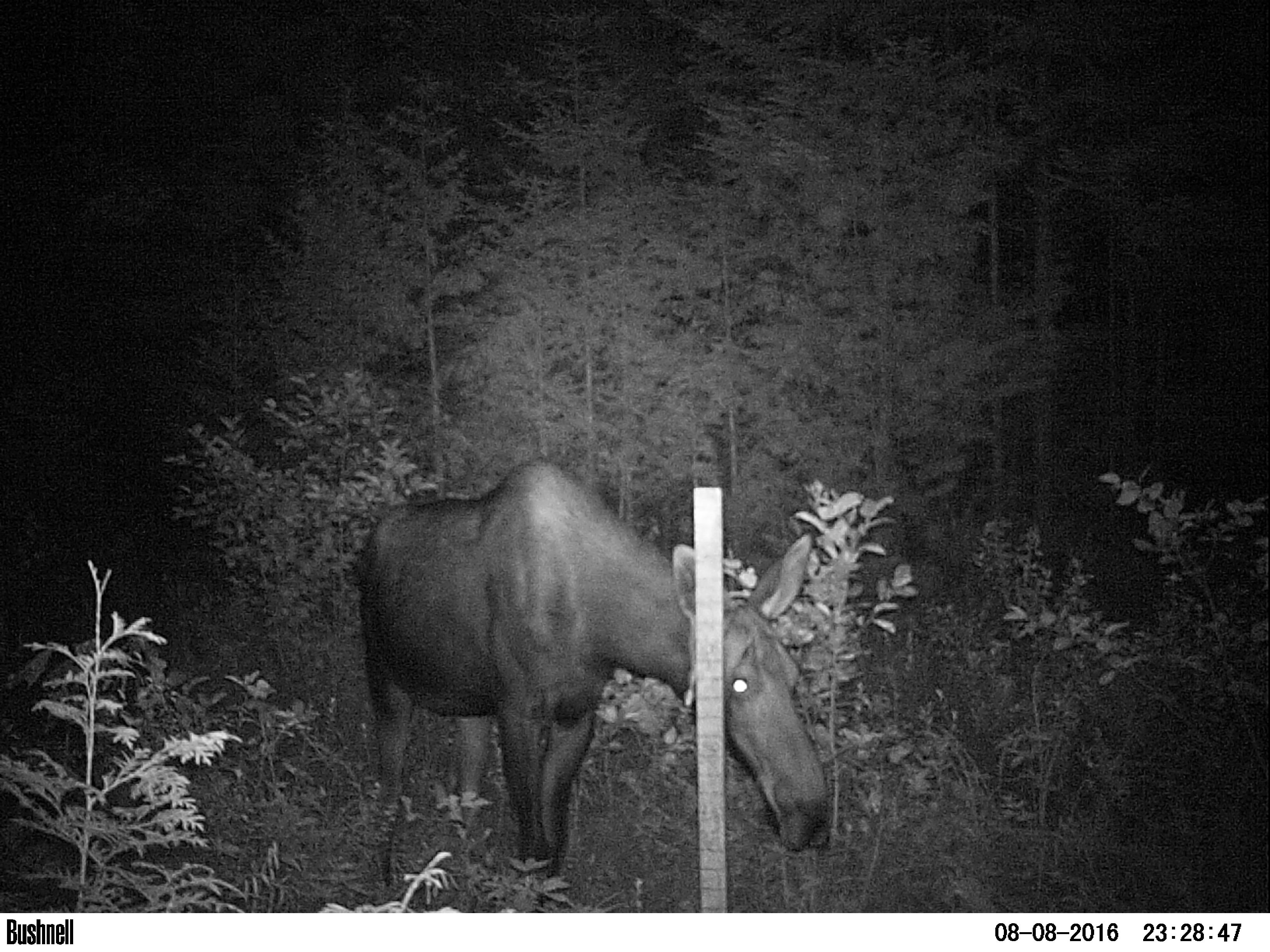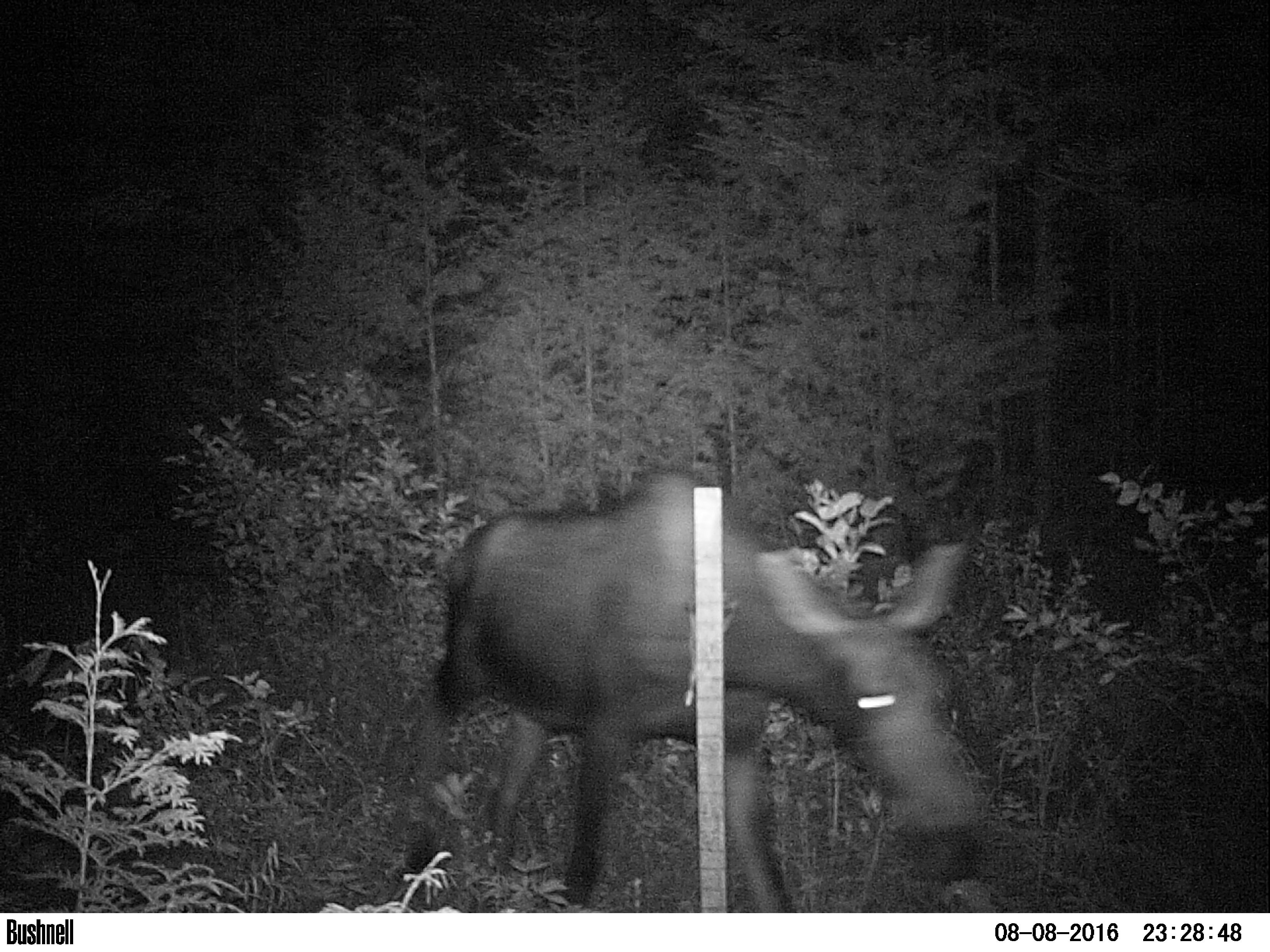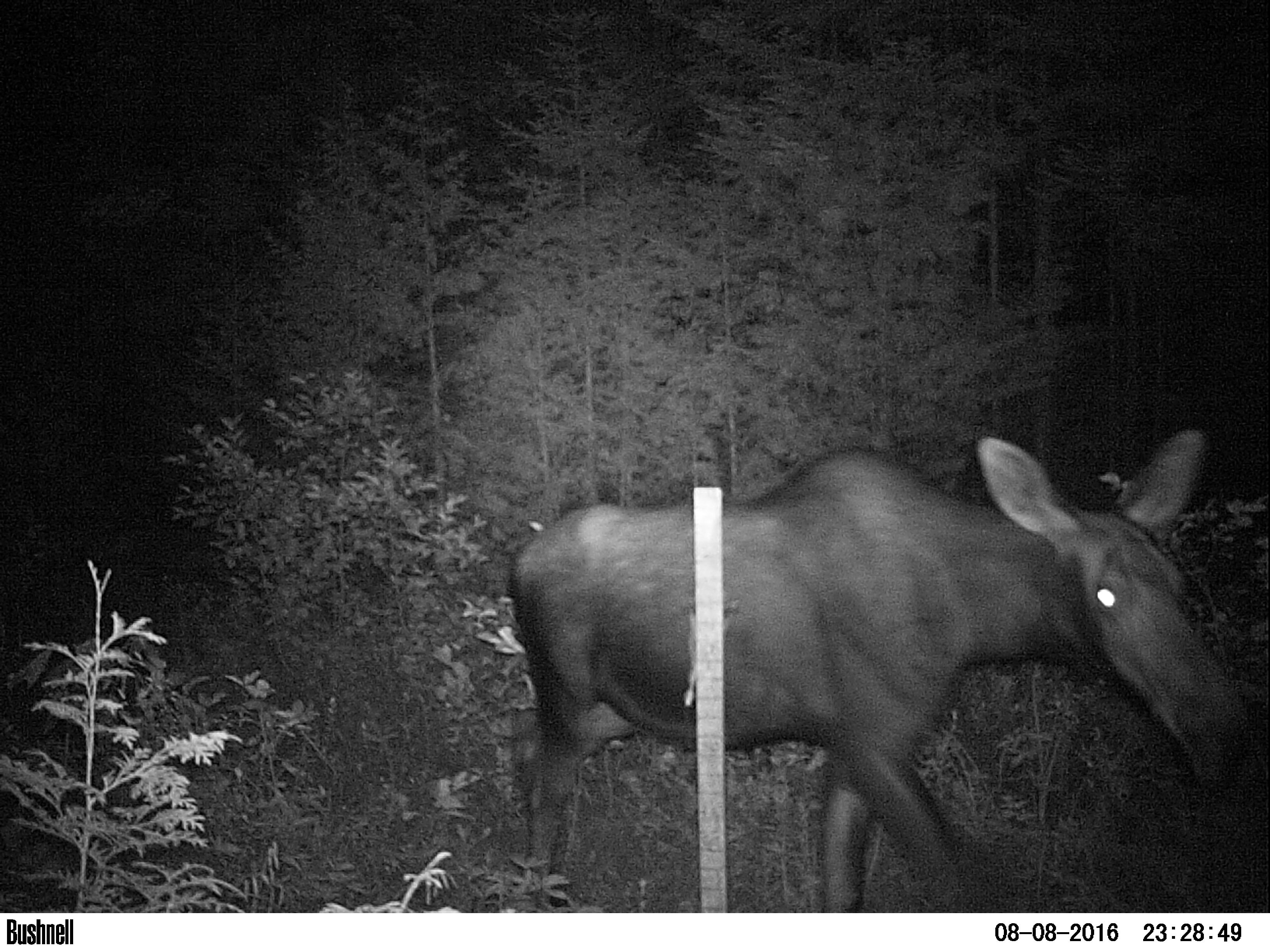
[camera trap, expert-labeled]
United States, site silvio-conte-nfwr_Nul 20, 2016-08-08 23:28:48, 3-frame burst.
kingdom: Animalia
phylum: Chordata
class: Mammalia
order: Artiodactyla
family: Cervidae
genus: Alces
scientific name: Alces alces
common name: moose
Moose (Alces alces).